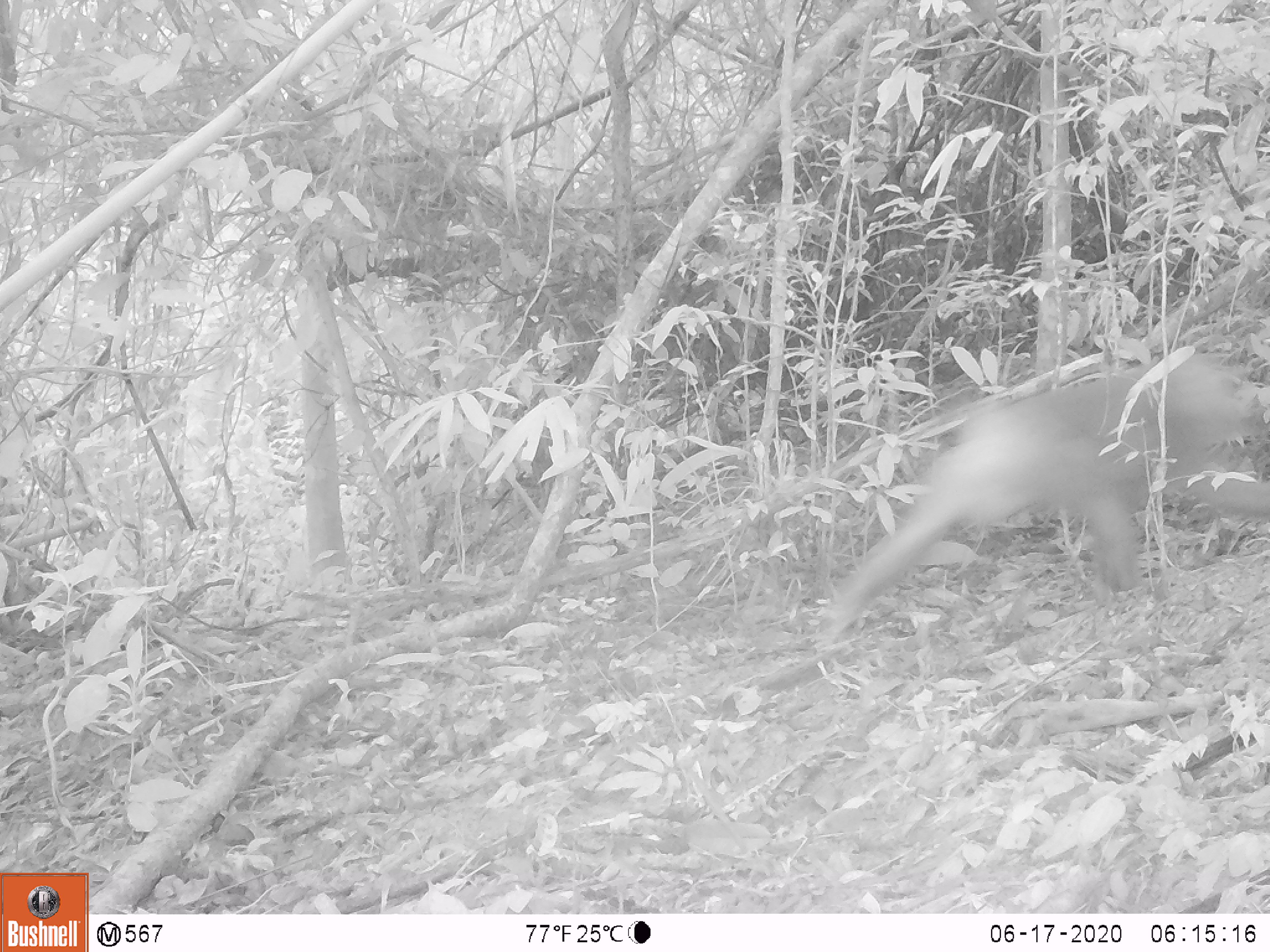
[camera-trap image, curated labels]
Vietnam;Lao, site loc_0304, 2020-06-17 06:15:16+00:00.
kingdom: Animalia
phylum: Chordata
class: Mammalia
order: Primates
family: Cercopithecidae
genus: Macaca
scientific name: Macaca nemestrina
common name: pig-tailed macaque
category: pig tailed macaque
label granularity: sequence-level